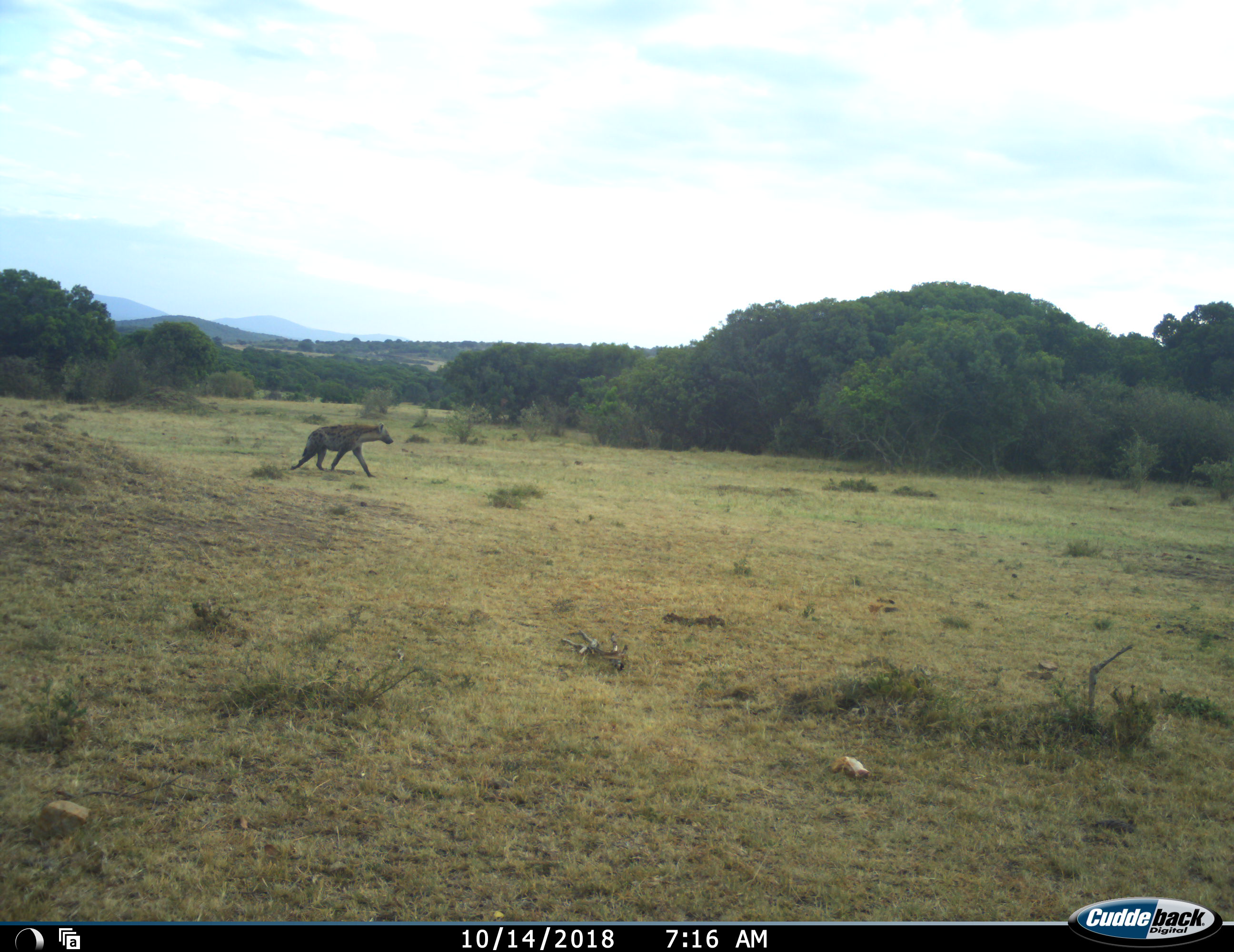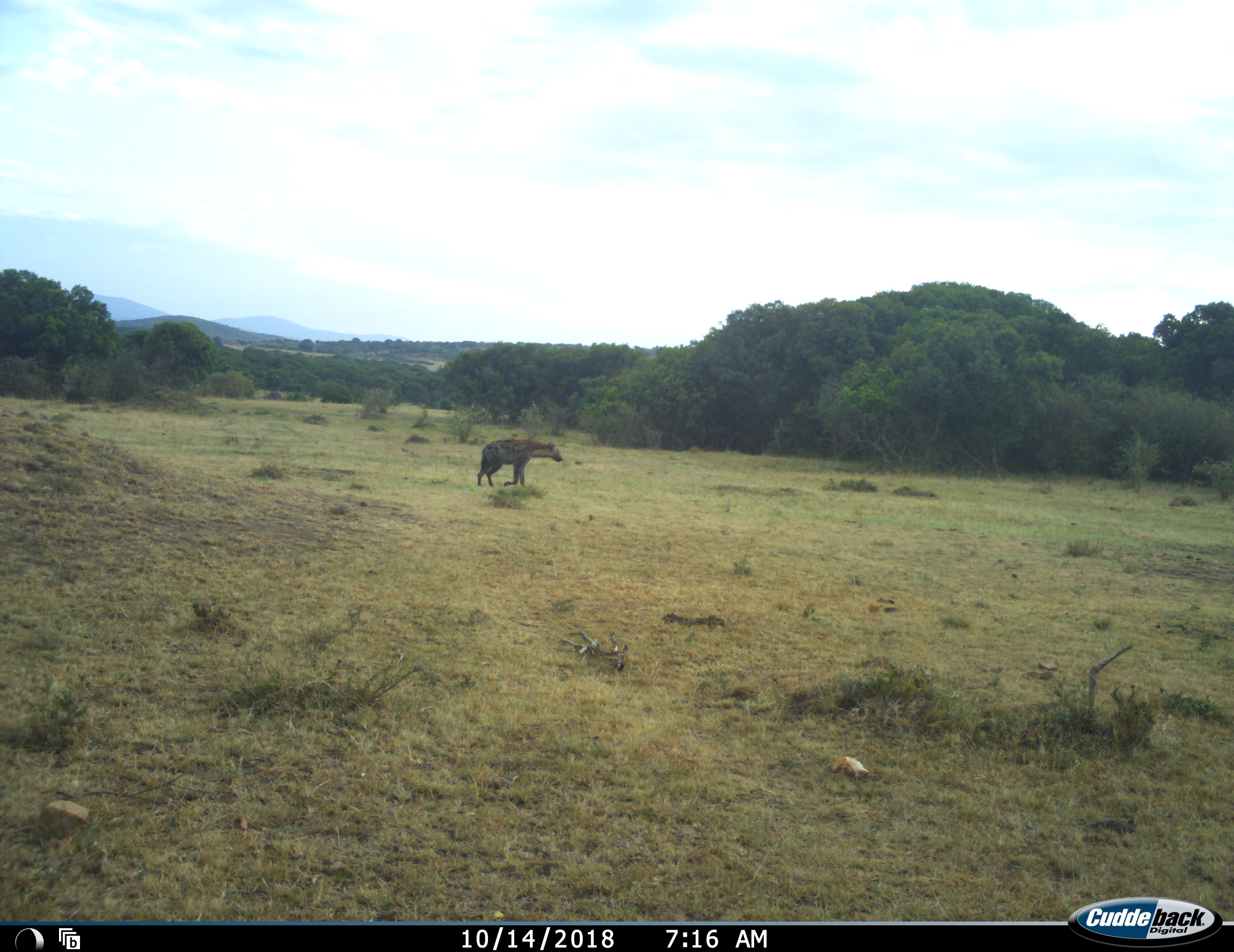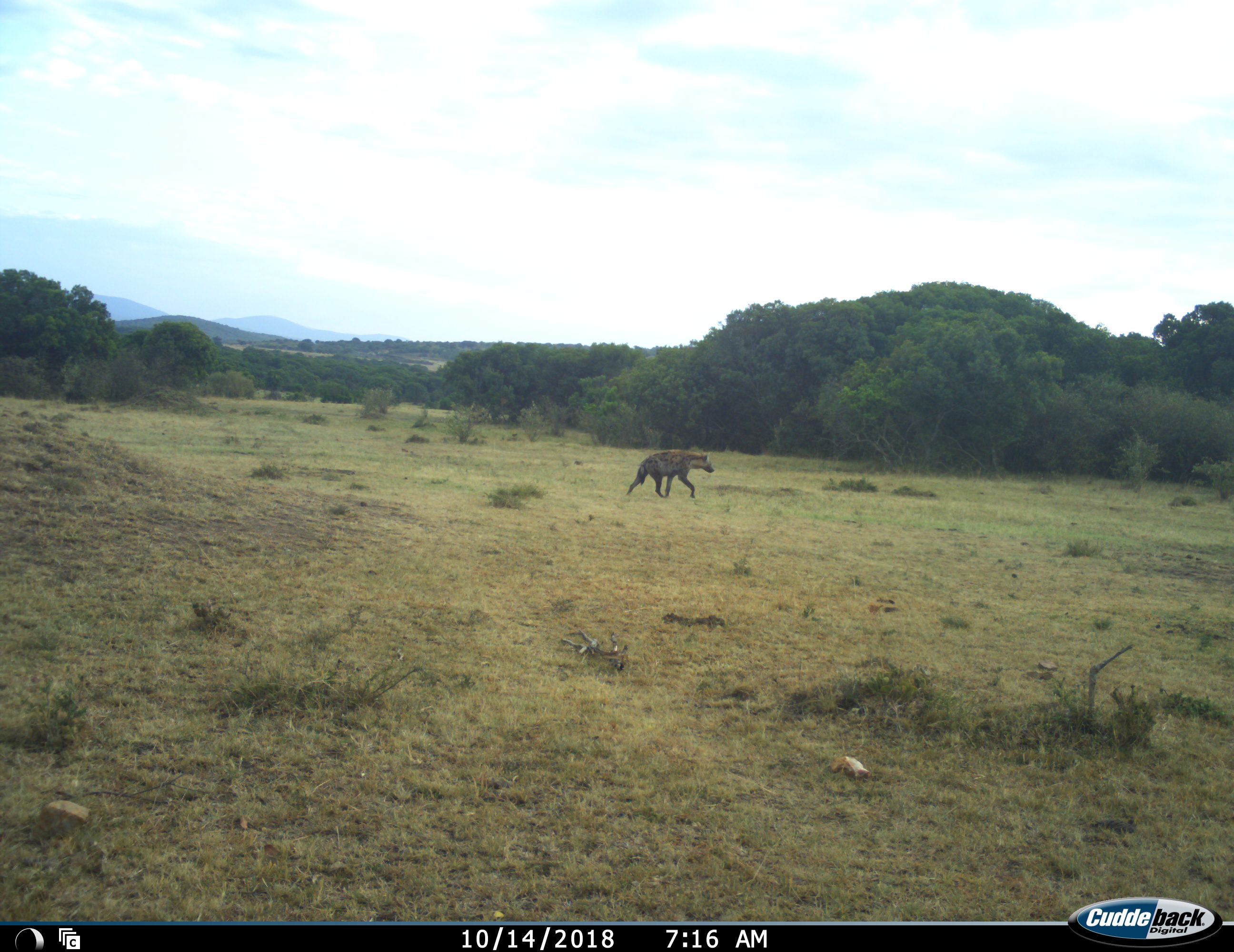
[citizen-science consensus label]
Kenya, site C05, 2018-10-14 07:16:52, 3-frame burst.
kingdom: Animalia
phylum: Chordata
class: Mammalia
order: Carnivora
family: Hyaenidae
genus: Crocuta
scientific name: Crocuta crocuta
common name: spotted hyena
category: hyenaspotted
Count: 1.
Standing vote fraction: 20%.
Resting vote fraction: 0%.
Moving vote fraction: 100%.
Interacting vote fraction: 0%.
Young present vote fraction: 0%.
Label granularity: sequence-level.